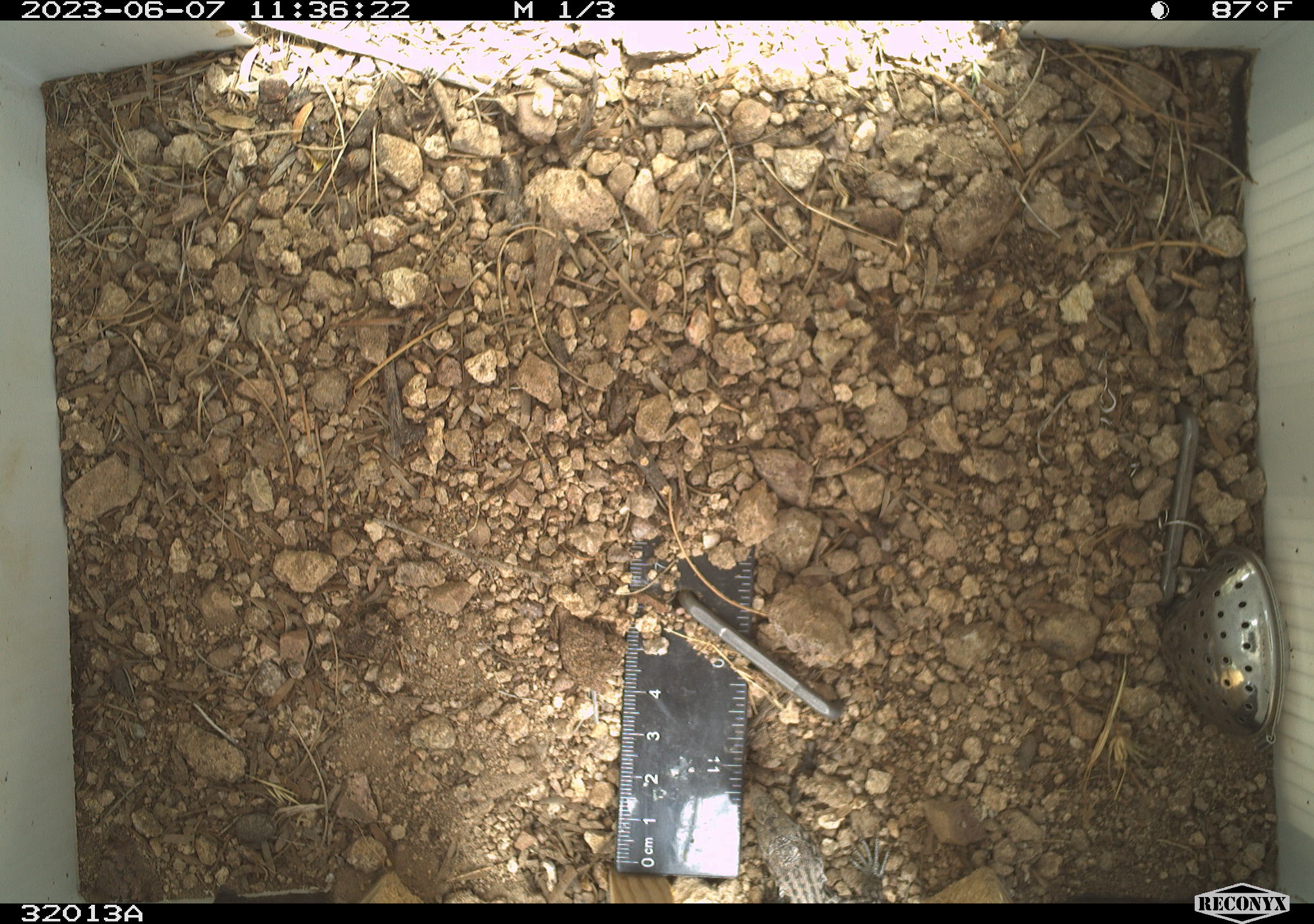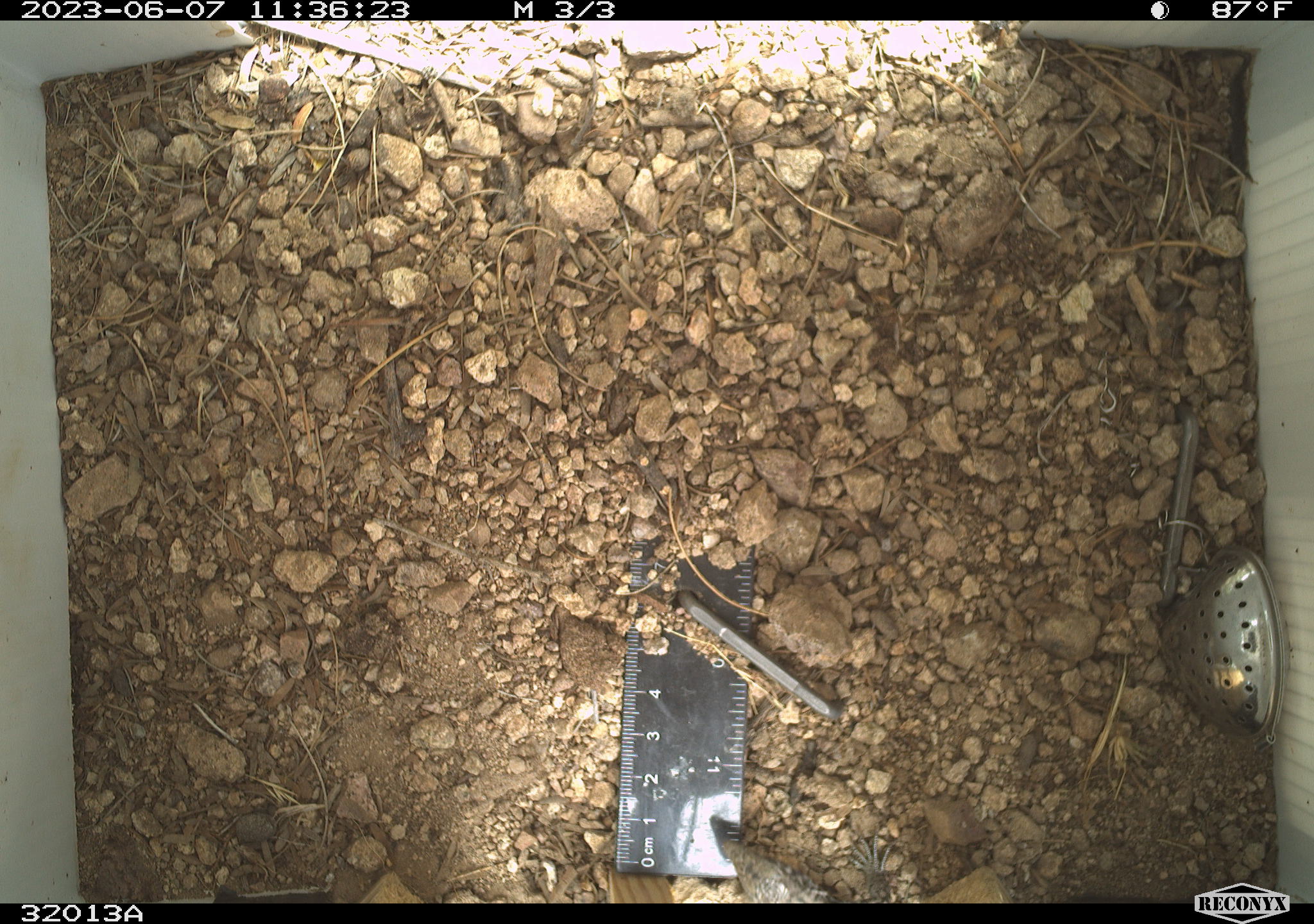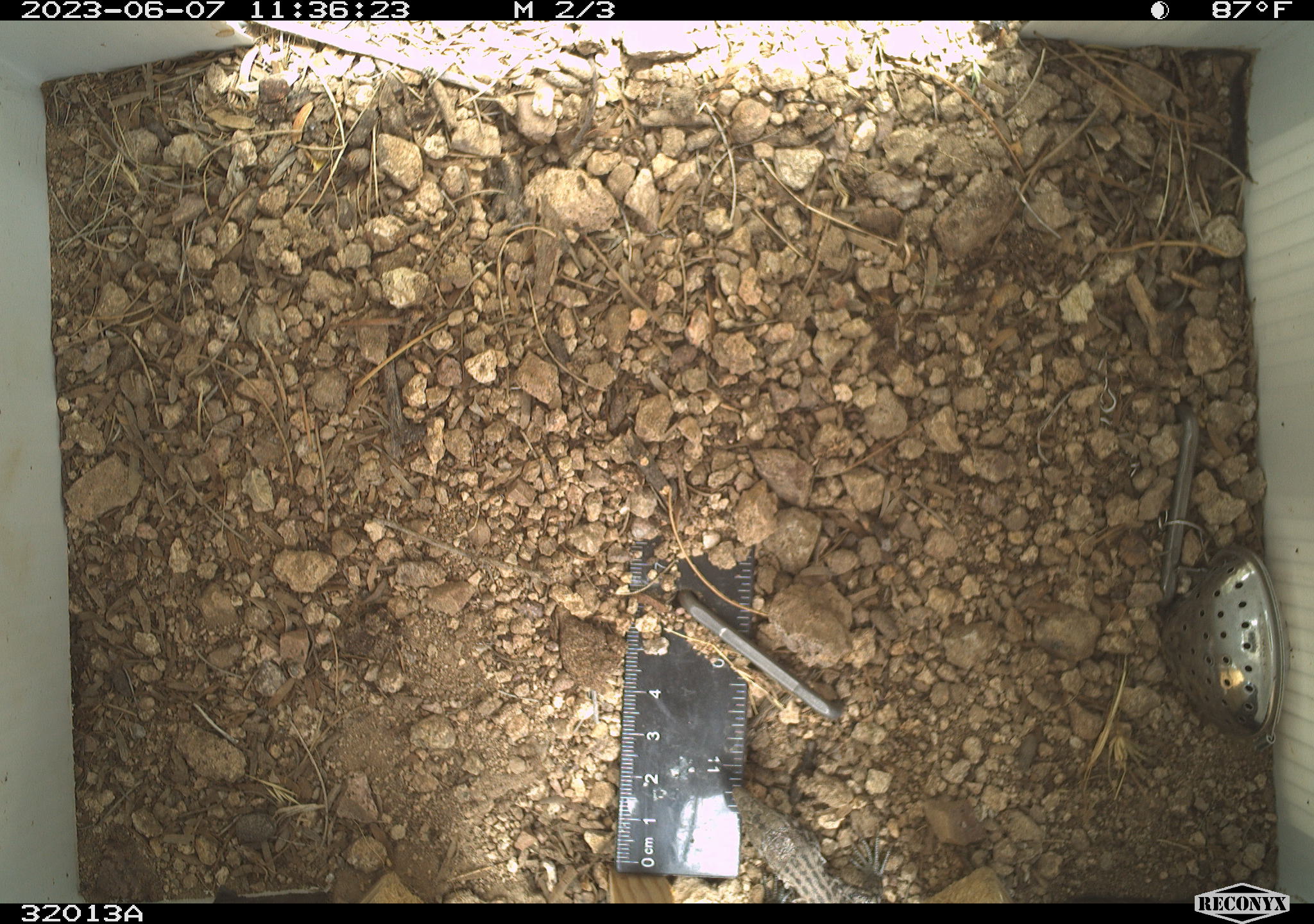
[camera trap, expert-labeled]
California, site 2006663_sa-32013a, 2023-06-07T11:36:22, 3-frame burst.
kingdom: Animalia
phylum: Chordata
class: Reptilia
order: Squamata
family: Teiidae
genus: Aspidoscelis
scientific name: Aspidoscelis tigris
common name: western whiptail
Western whiptail (Aspidoscelis tigris).